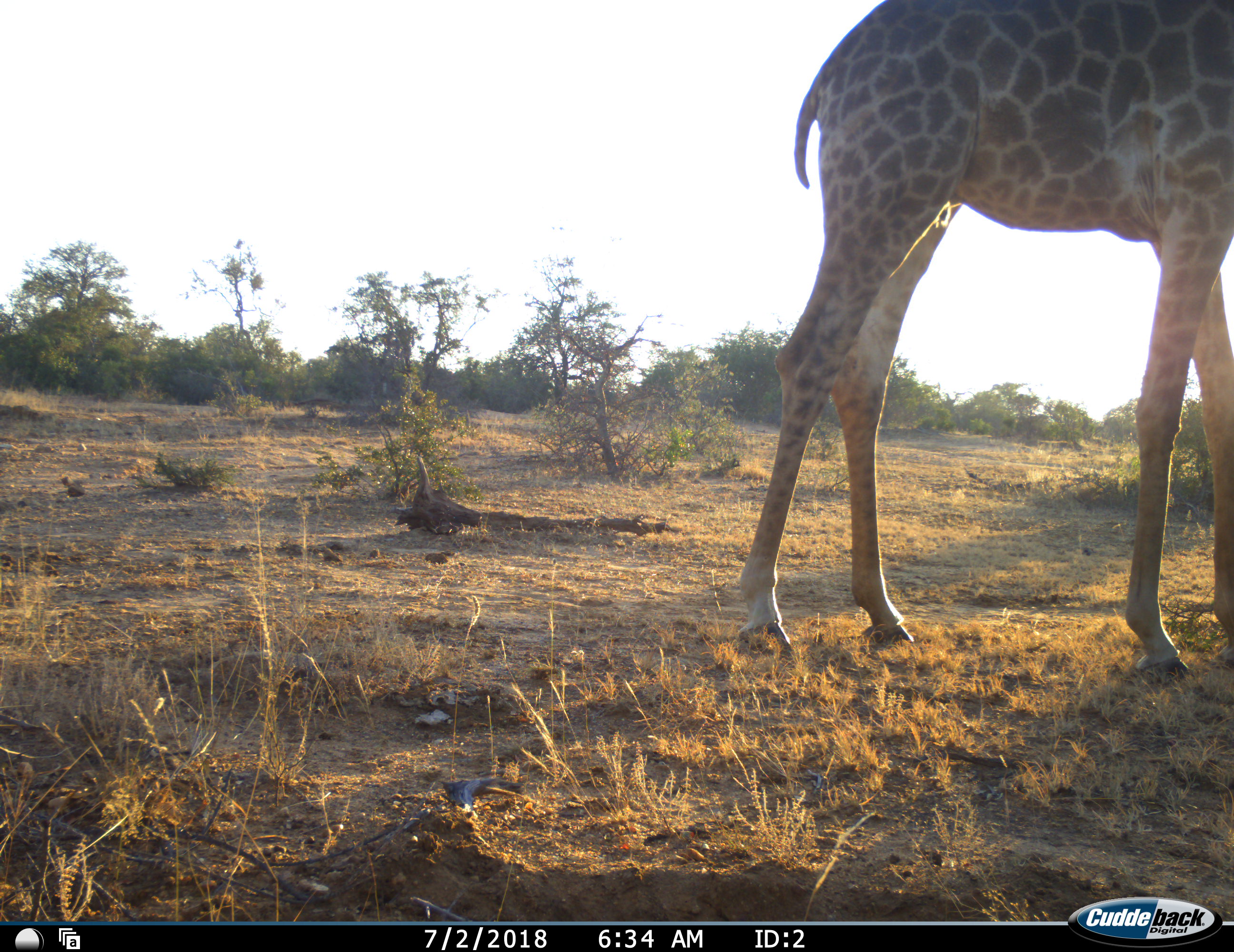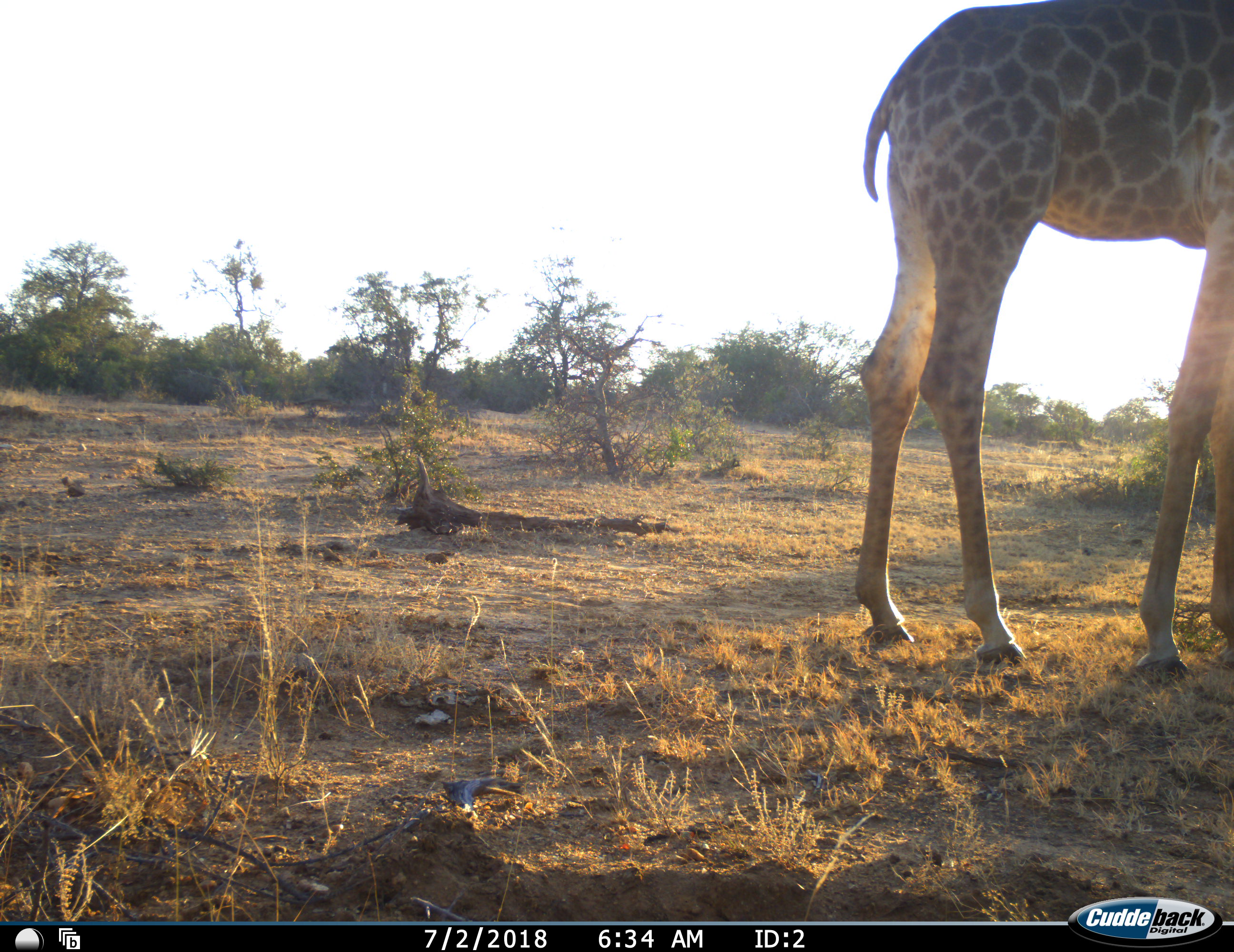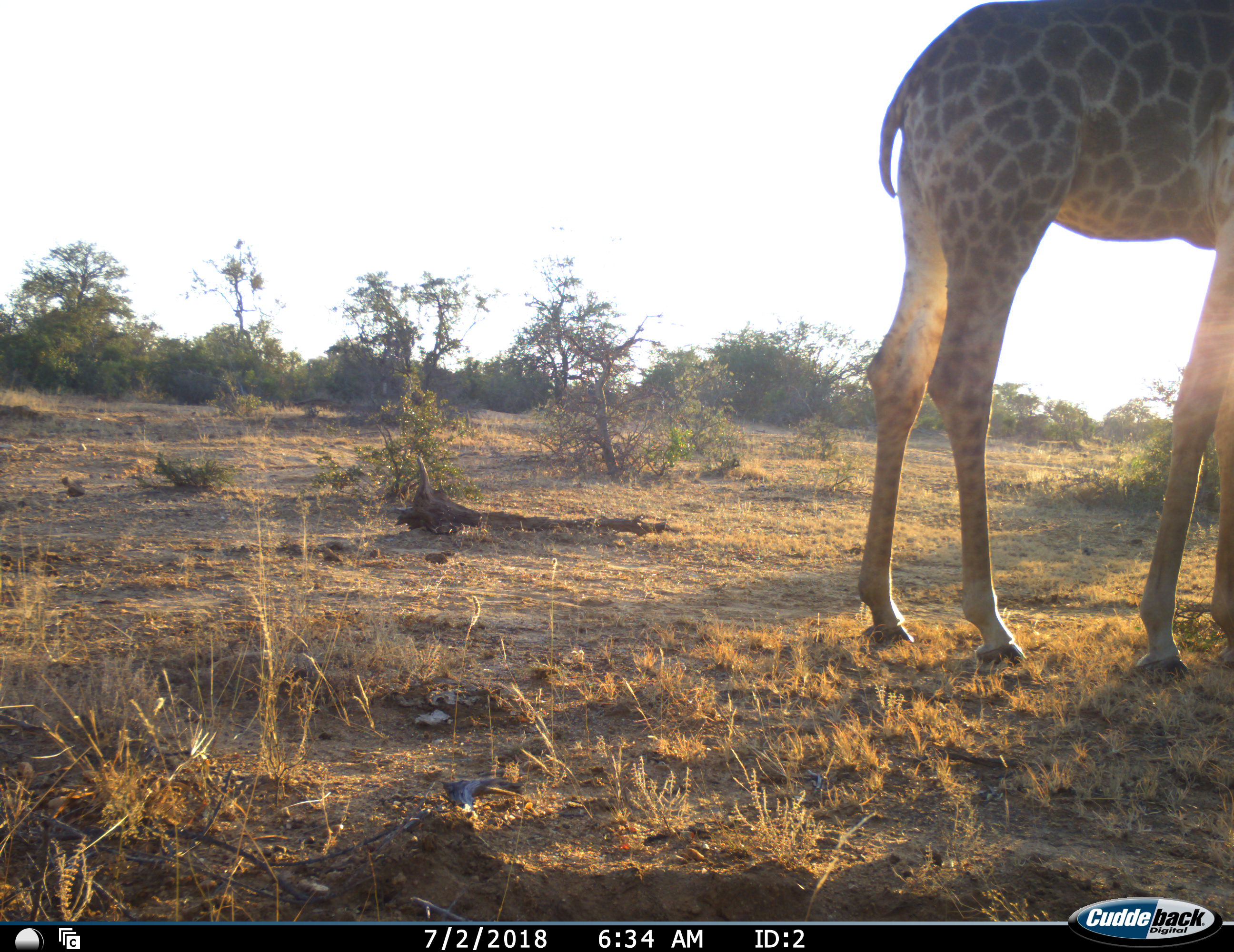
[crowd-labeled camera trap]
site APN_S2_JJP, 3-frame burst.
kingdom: Animalia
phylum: Chordata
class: Mammalia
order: Artiodactyla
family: Giraffidae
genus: Giraffa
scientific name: Giraffa camelopardalis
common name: giraffe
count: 1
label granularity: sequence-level